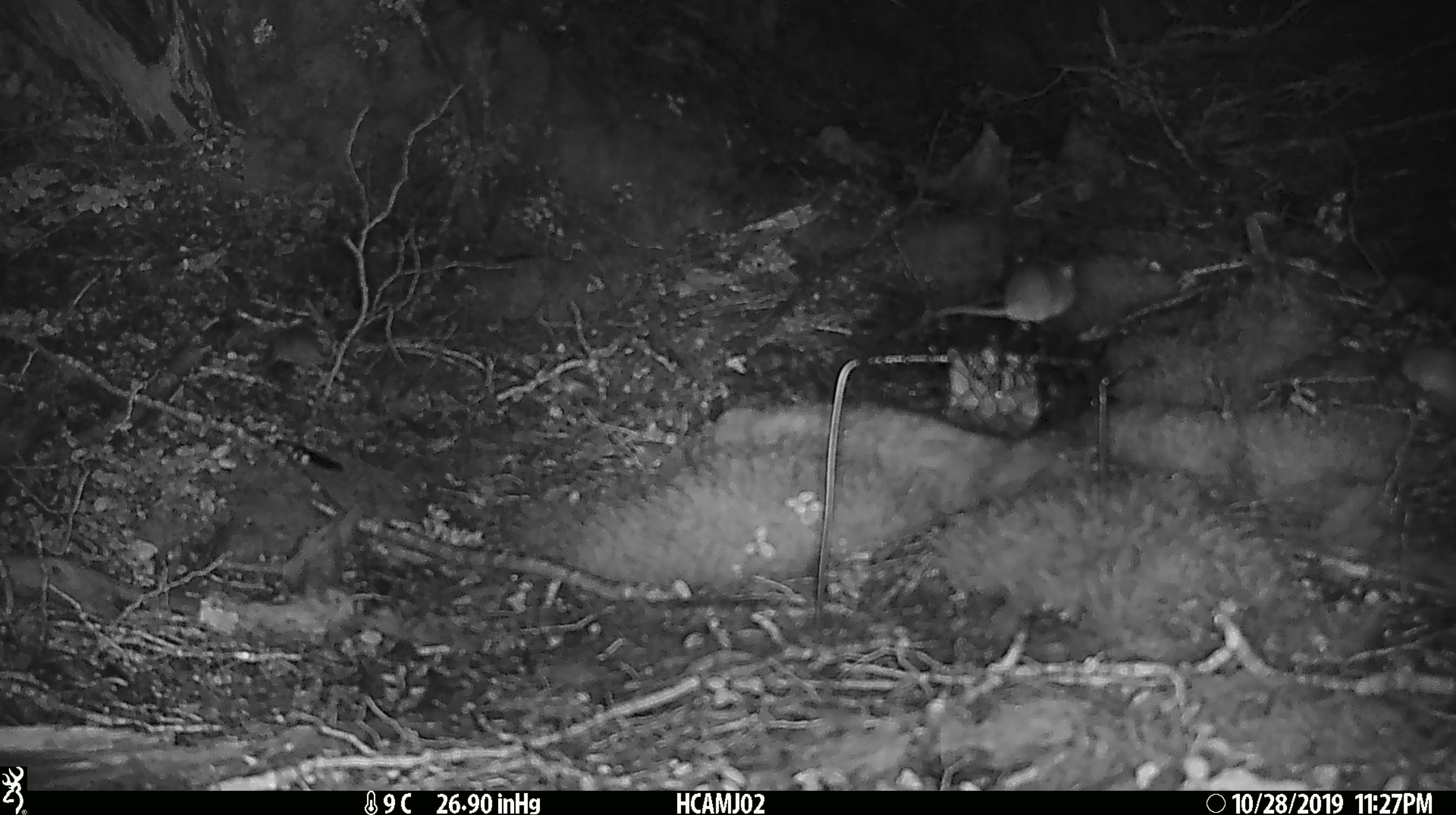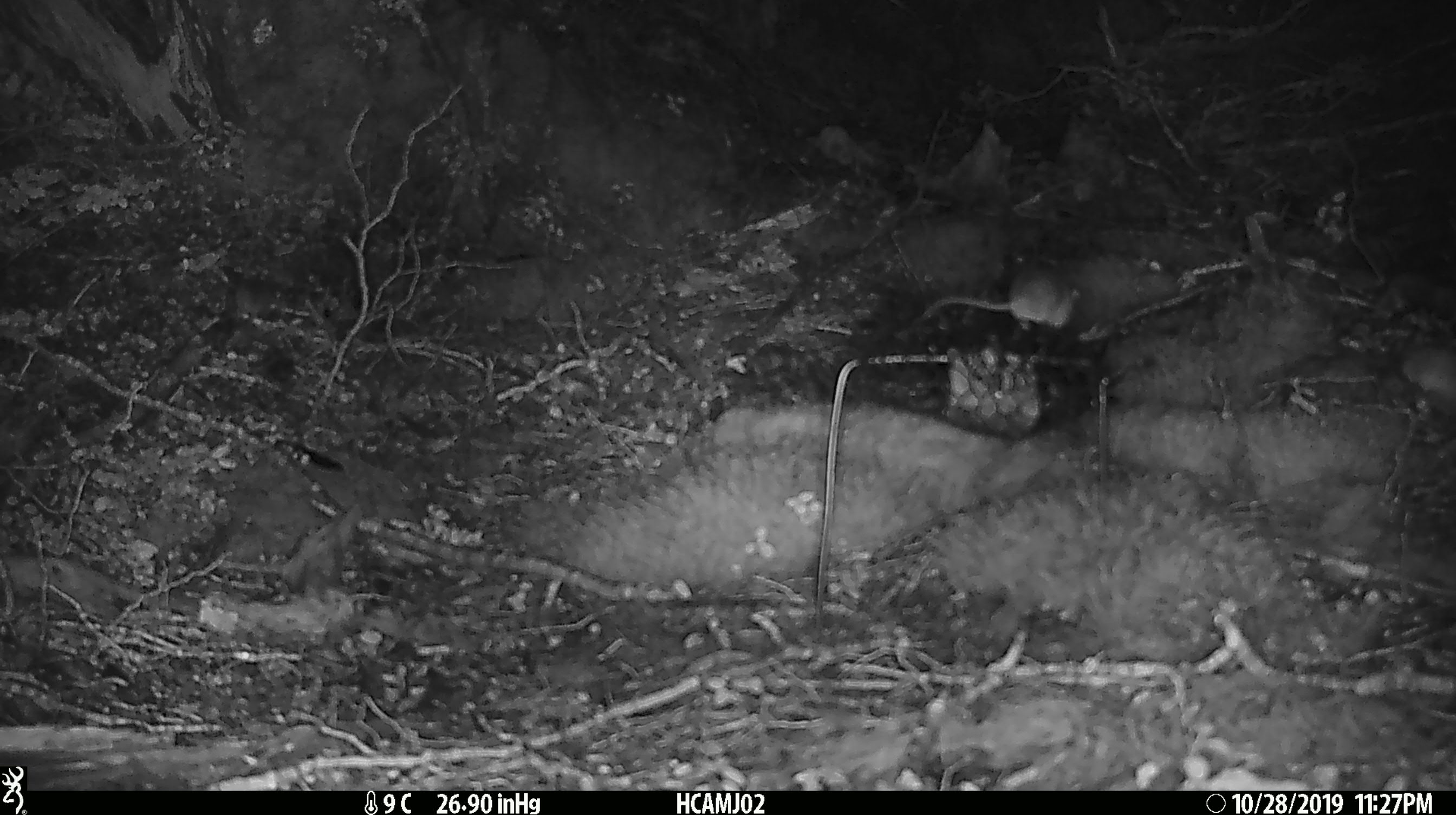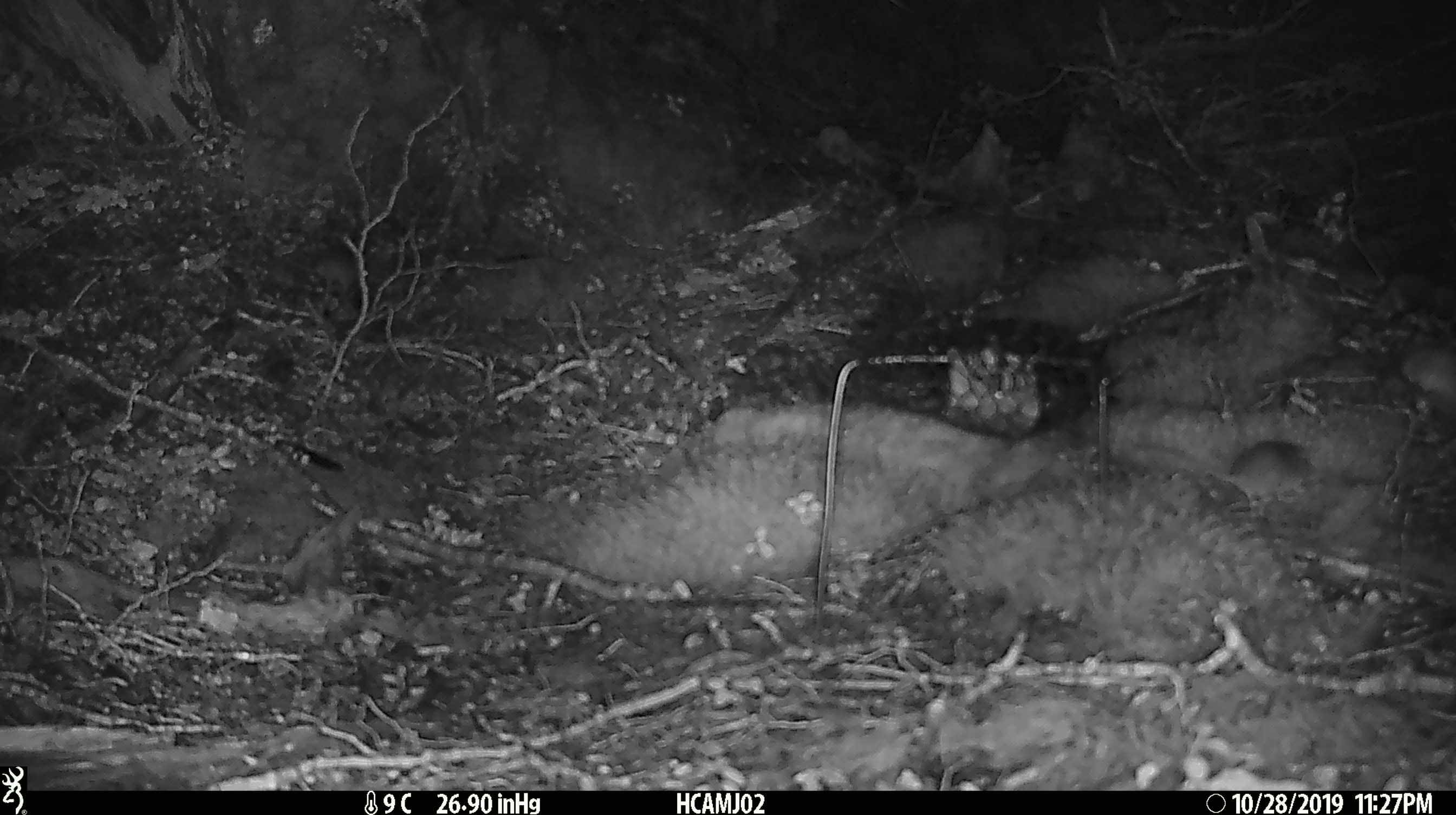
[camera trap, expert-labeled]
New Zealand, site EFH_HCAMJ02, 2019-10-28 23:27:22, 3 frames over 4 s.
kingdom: Animalia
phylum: Chordata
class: Mammalia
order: Rodentia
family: Muridae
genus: Mus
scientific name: Mus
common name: mouse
Mouse (Mus).